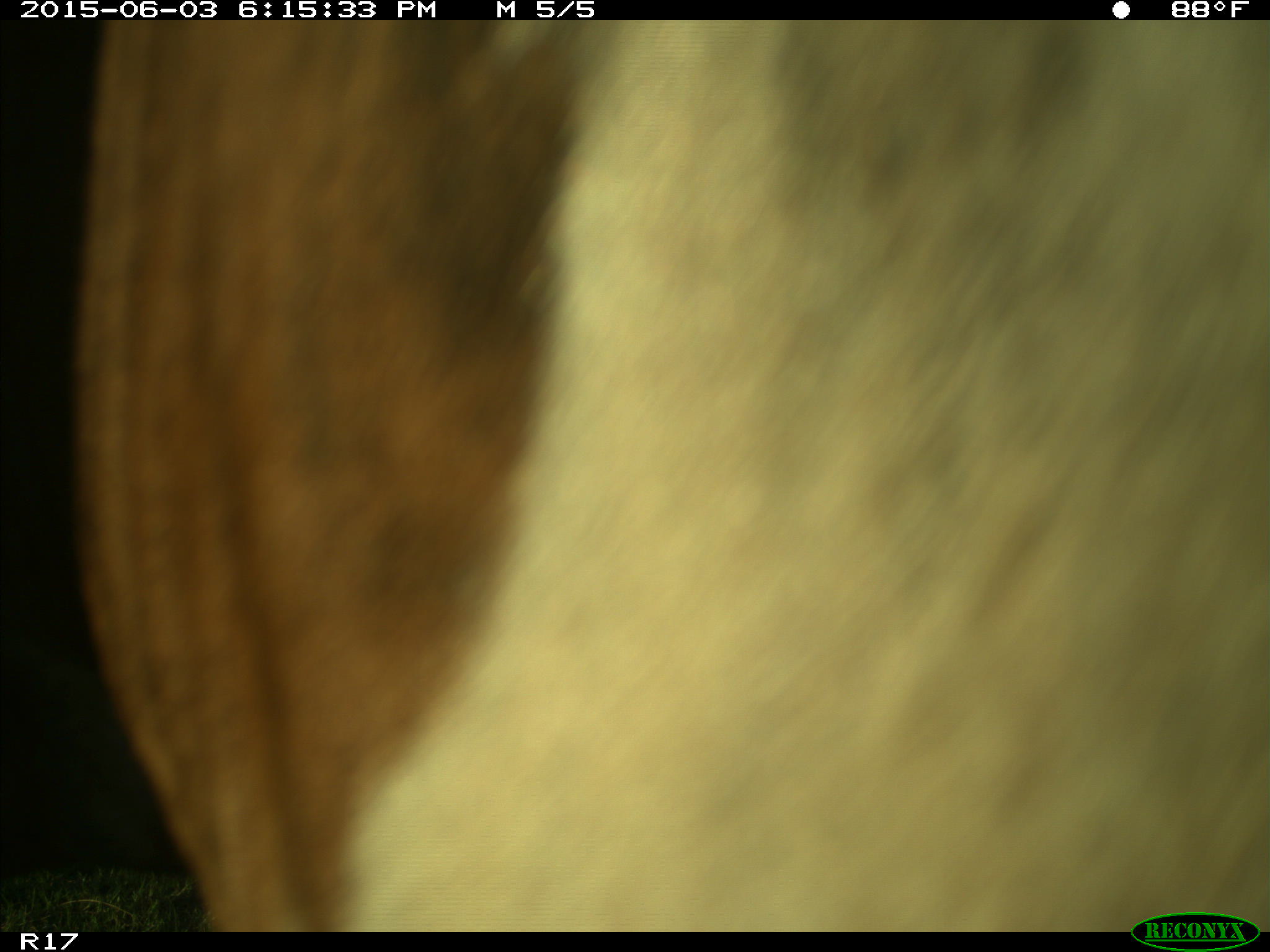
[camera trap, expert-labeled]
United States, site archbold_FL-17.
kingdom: Animalia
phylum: Chordata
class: Mammalia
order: Artiodactyla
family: Bovidae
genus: Bos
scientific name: Bos taurus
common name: domestic cow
Bos taurus (domestic cow).